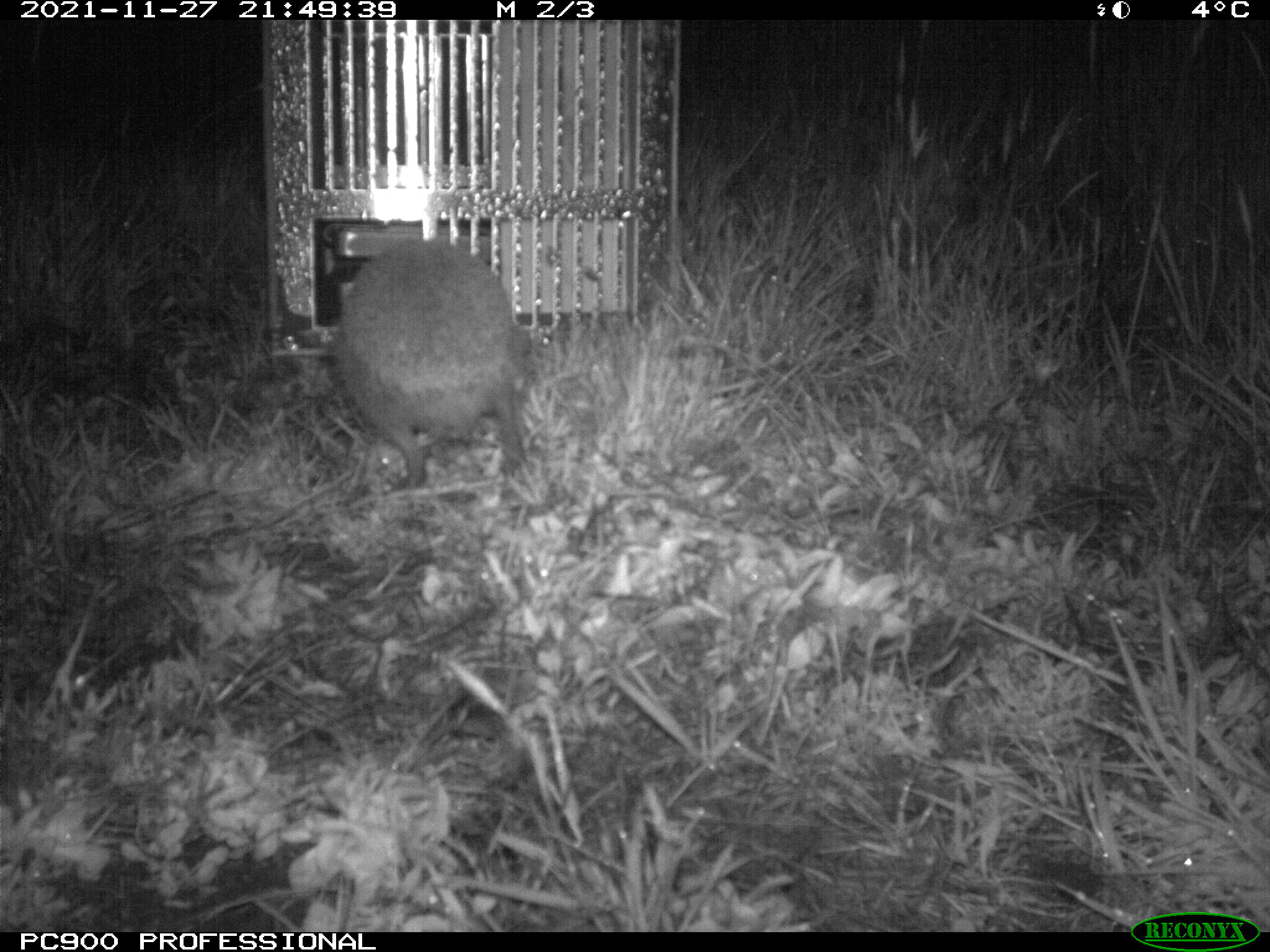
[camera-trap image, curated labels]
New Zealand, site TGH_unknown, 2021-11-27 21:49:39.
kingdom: Animalia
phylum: Chordata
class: Mammalia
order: Eulipotyphla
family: Erinaceidae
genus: Erinaceus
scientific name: Erinaceus europaeus europaeus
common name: european hedgehog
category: hedgehog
Hedgehog (european hedgehog) (Erinaceus europaeus europaeus).